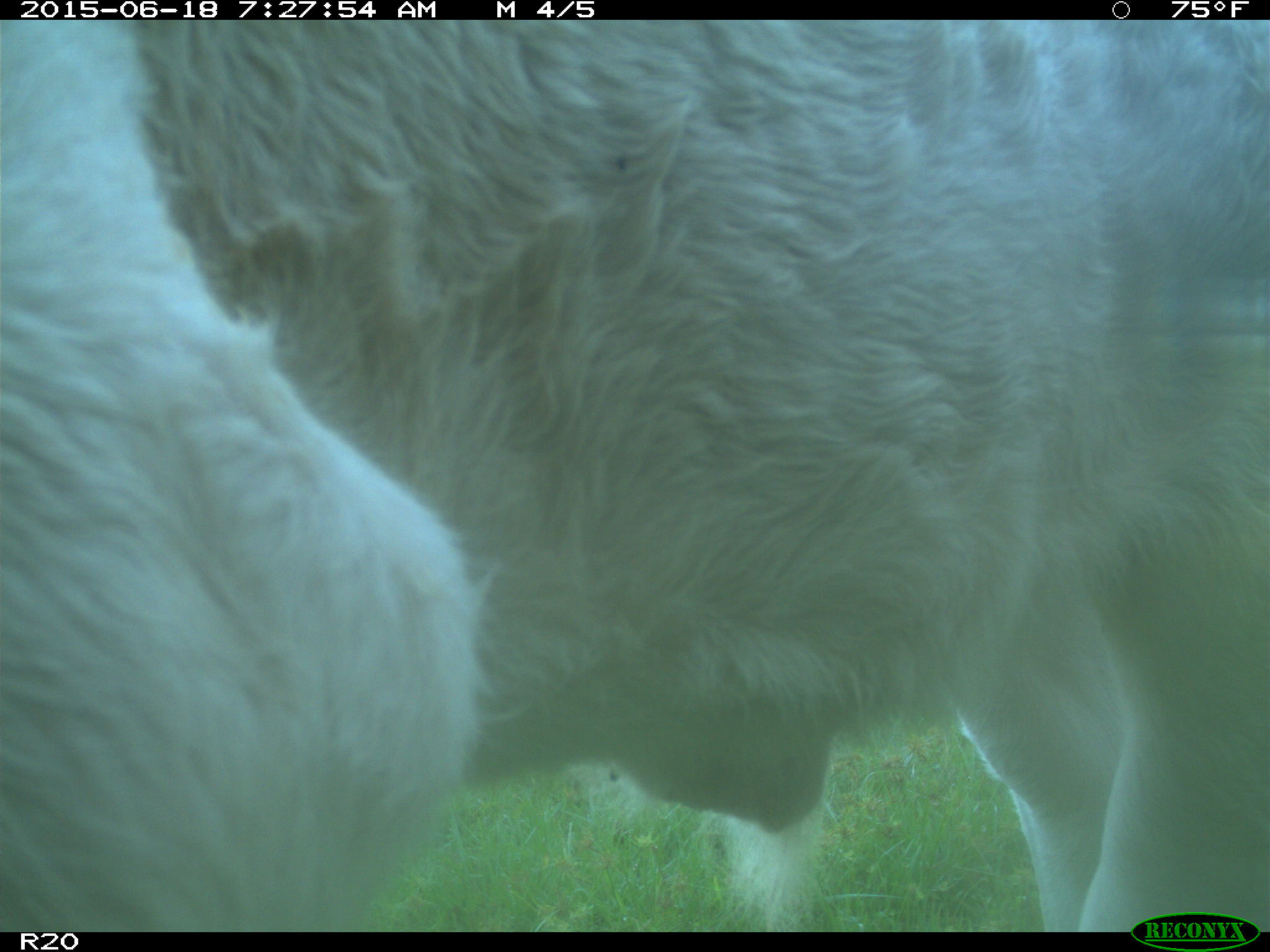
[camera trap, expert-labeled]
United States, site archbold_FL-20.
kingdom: Animalia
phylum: Chordata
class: Mammalia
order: Artiodactyla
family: Bovidae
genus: Bos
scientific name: Bos taurus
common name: domestic cow